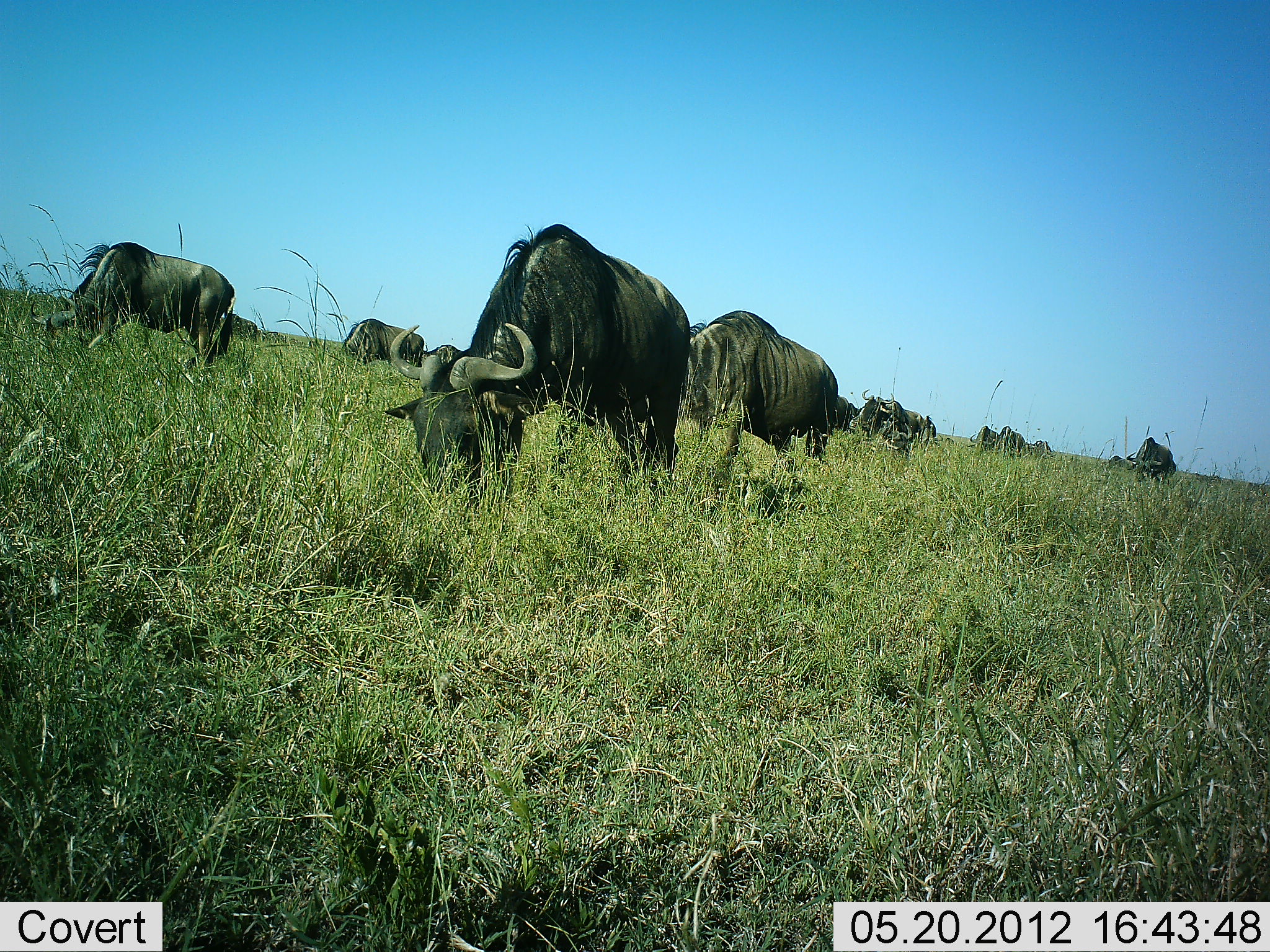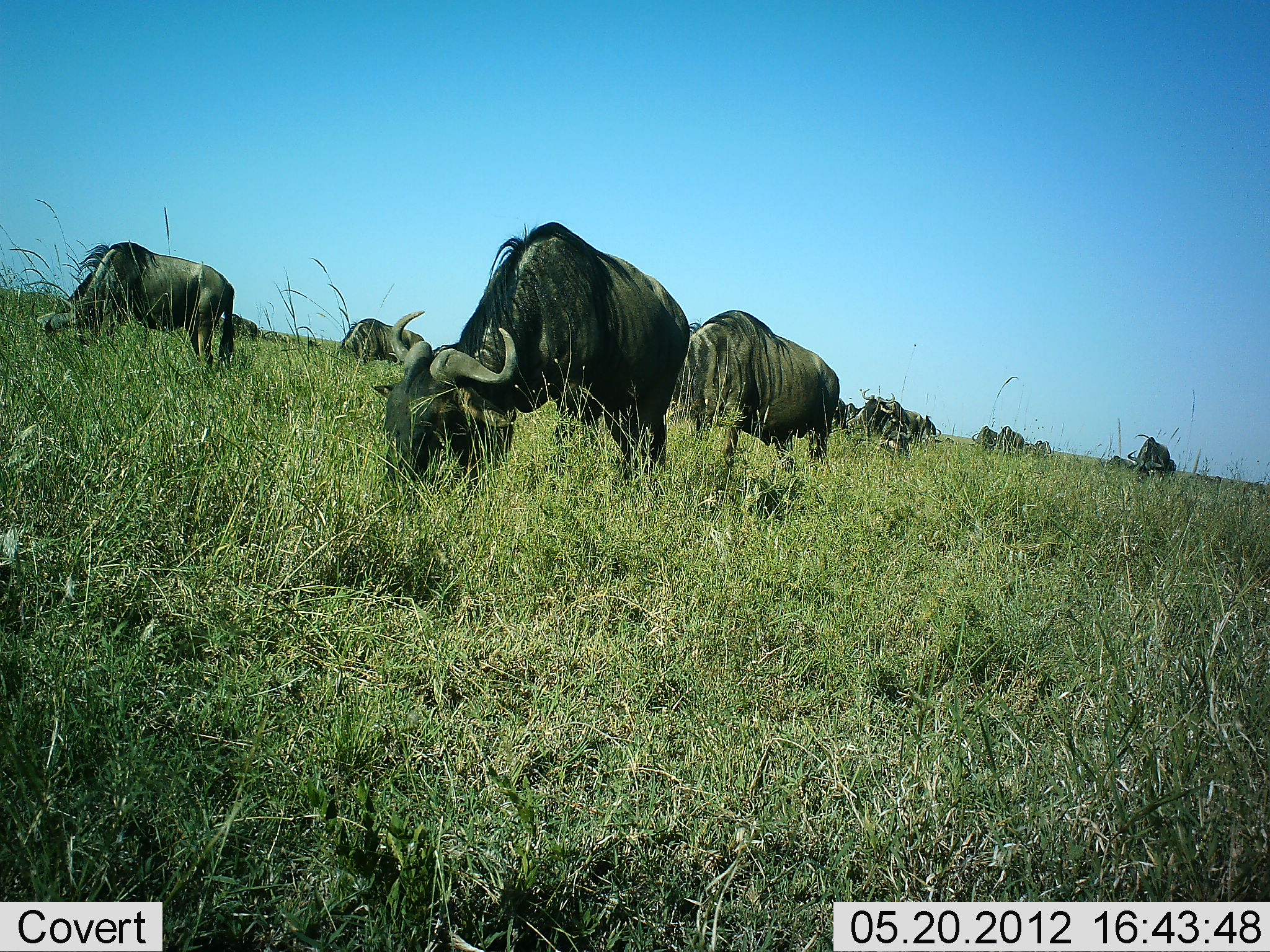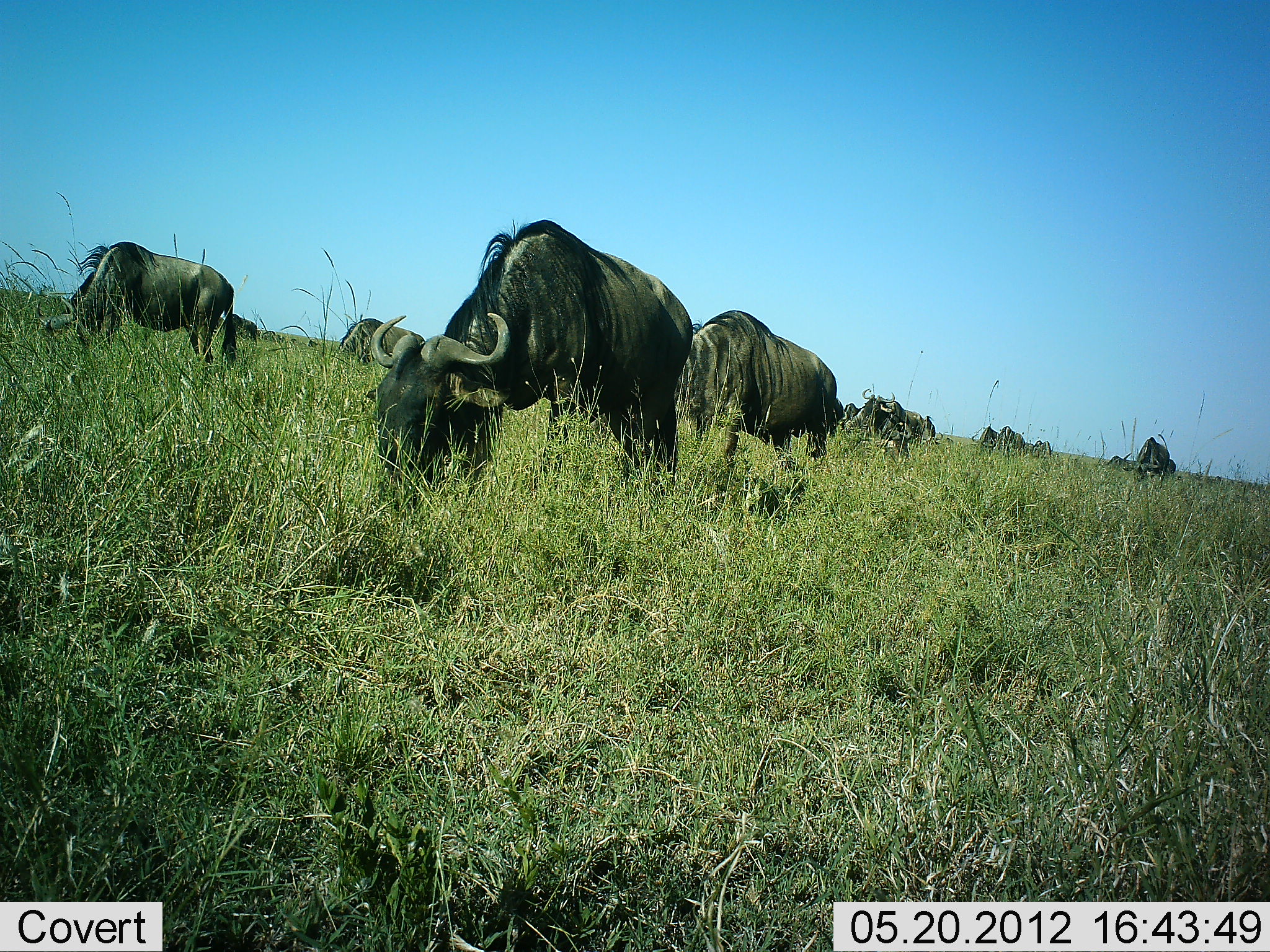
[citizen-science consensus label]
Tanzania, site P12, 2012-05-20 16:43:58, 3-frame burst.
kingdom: Animalia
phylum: Chordata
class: Mammalia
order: Artiodactyla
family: Bovidae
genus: Connochaetes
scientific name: Connochaetes taurinus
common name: blue wildebeest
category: wildebeest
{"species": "wildebeest (blue wildebeest) (Connochaetes taurinus)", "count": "11-50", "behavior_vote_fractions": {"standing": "20%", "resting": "0%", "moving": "10%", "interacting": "0%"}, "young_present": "0%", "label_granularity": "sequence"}